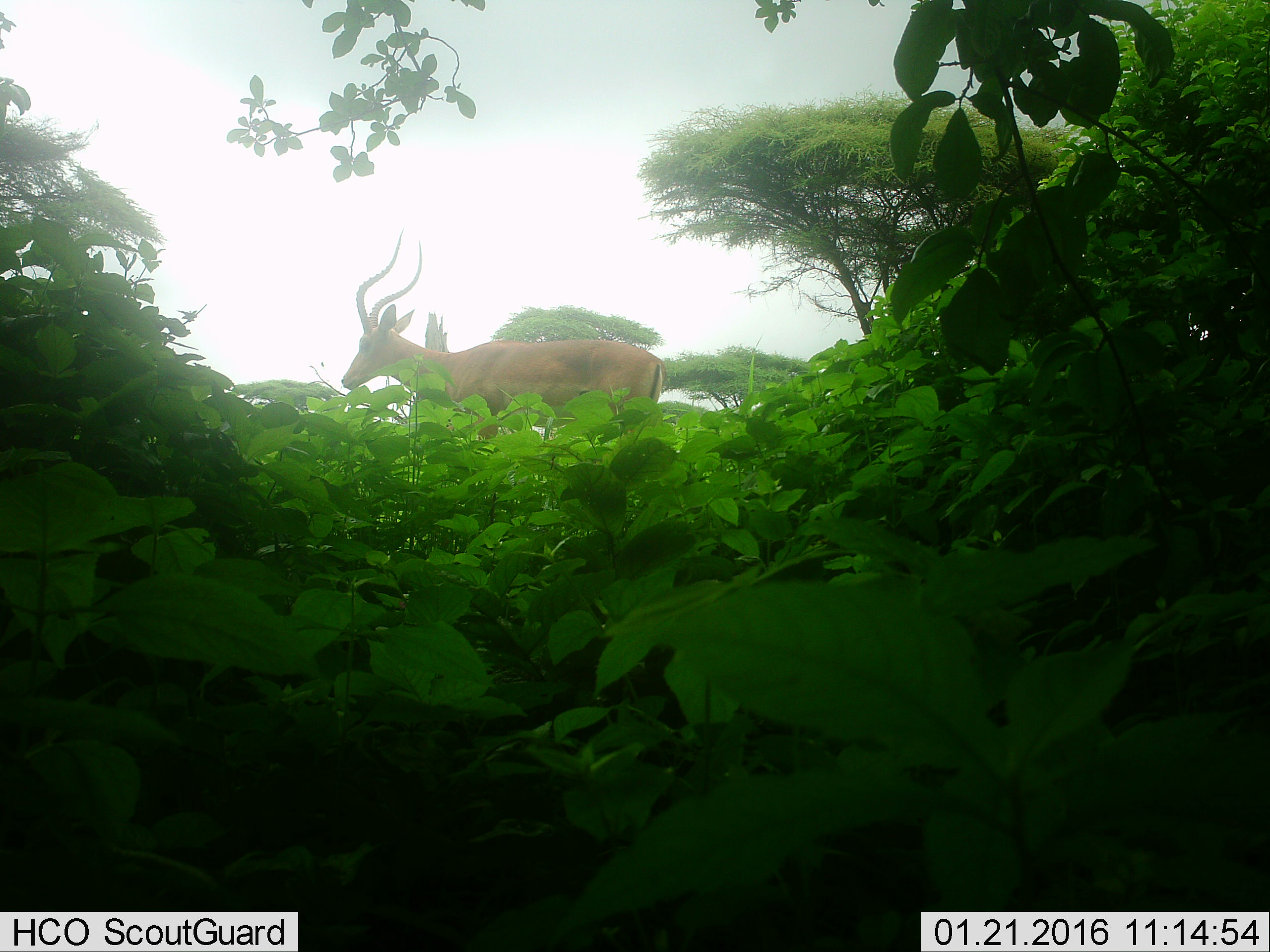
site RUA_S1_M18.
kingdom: Animalia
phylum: Chordata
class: Mammalia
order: Artiodactyla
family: Bovidae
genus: Aepyceros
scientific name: Aepyceros melampus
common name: impala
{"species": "impala (Aepyceros melampus)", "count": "1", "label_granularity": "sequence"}